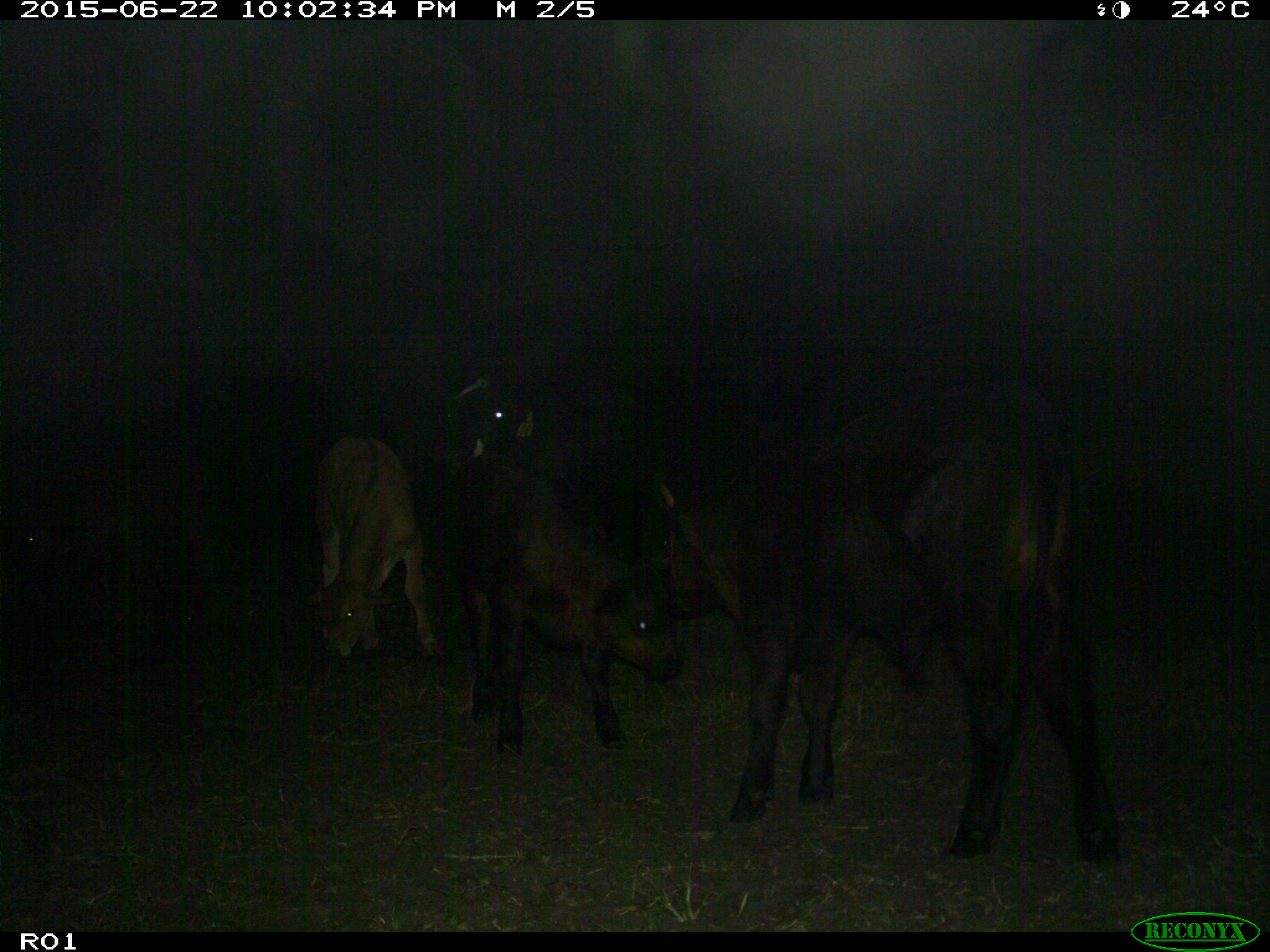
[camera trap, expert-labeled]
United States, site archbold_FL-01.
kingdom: Animalia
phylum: Chordata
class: Mammalia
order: Artiodactyla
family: Bovidae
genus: Bos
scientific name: Bos taurus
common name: domestic cow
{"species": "Bos taurus (domestic cow)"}